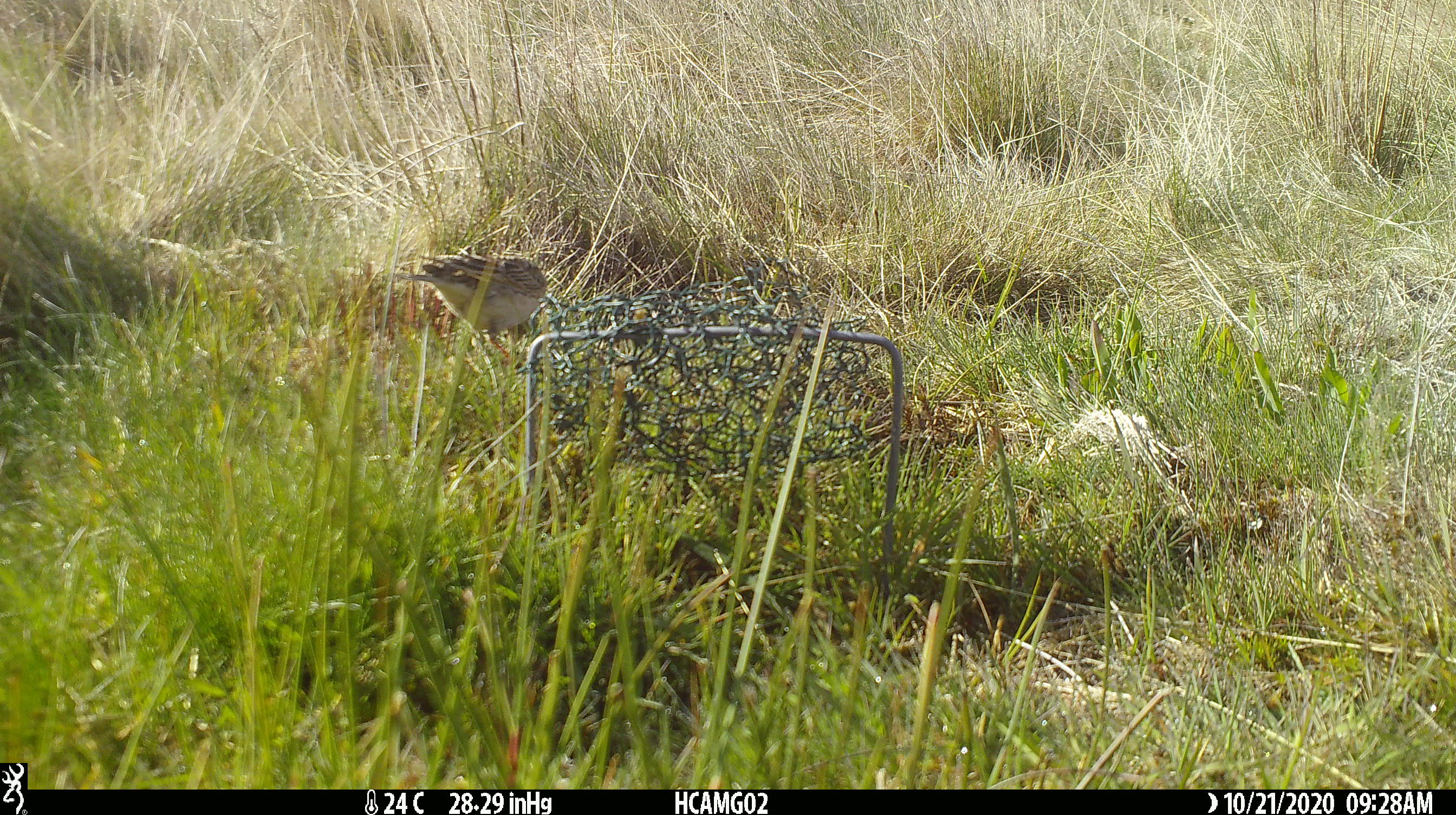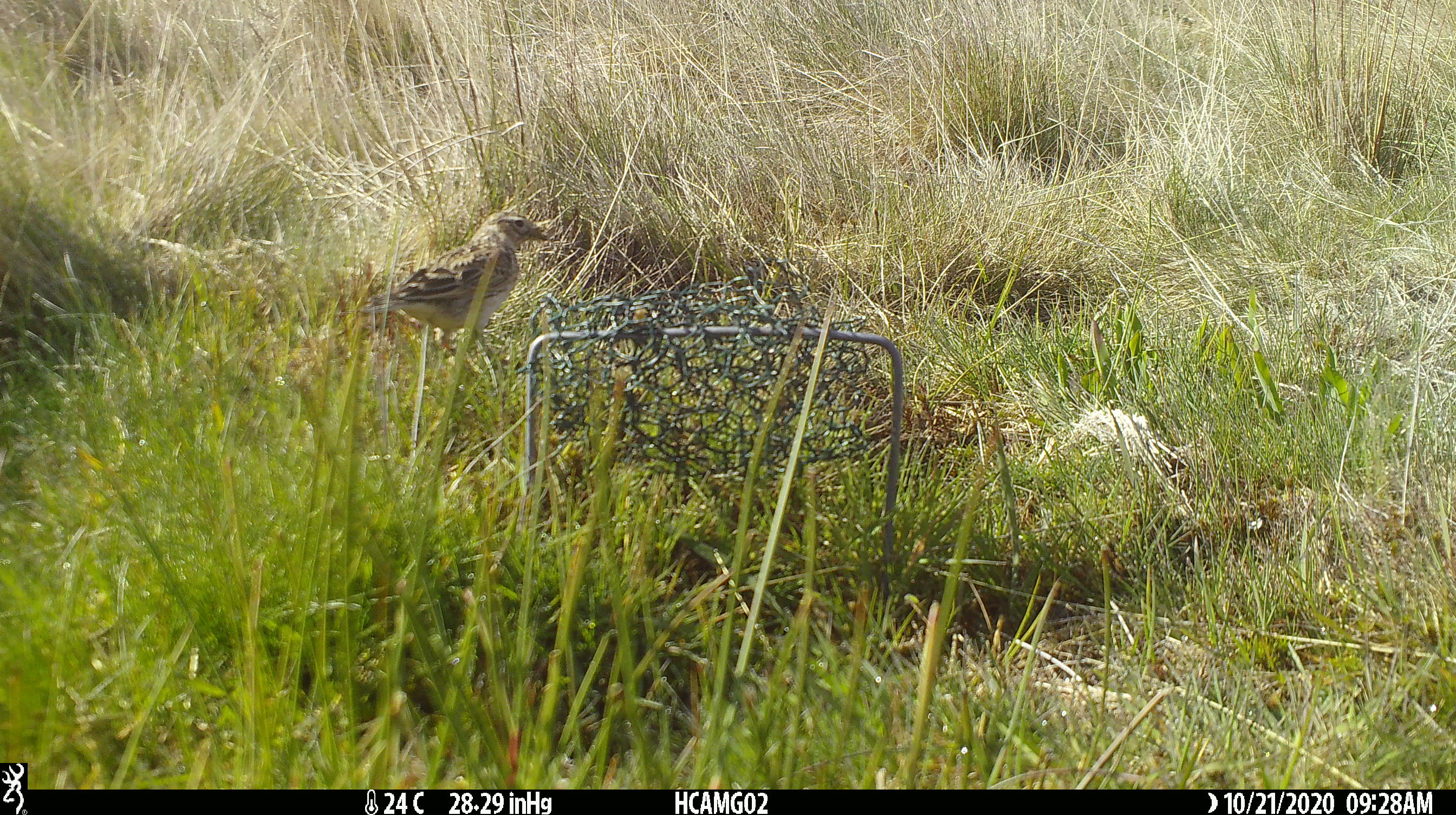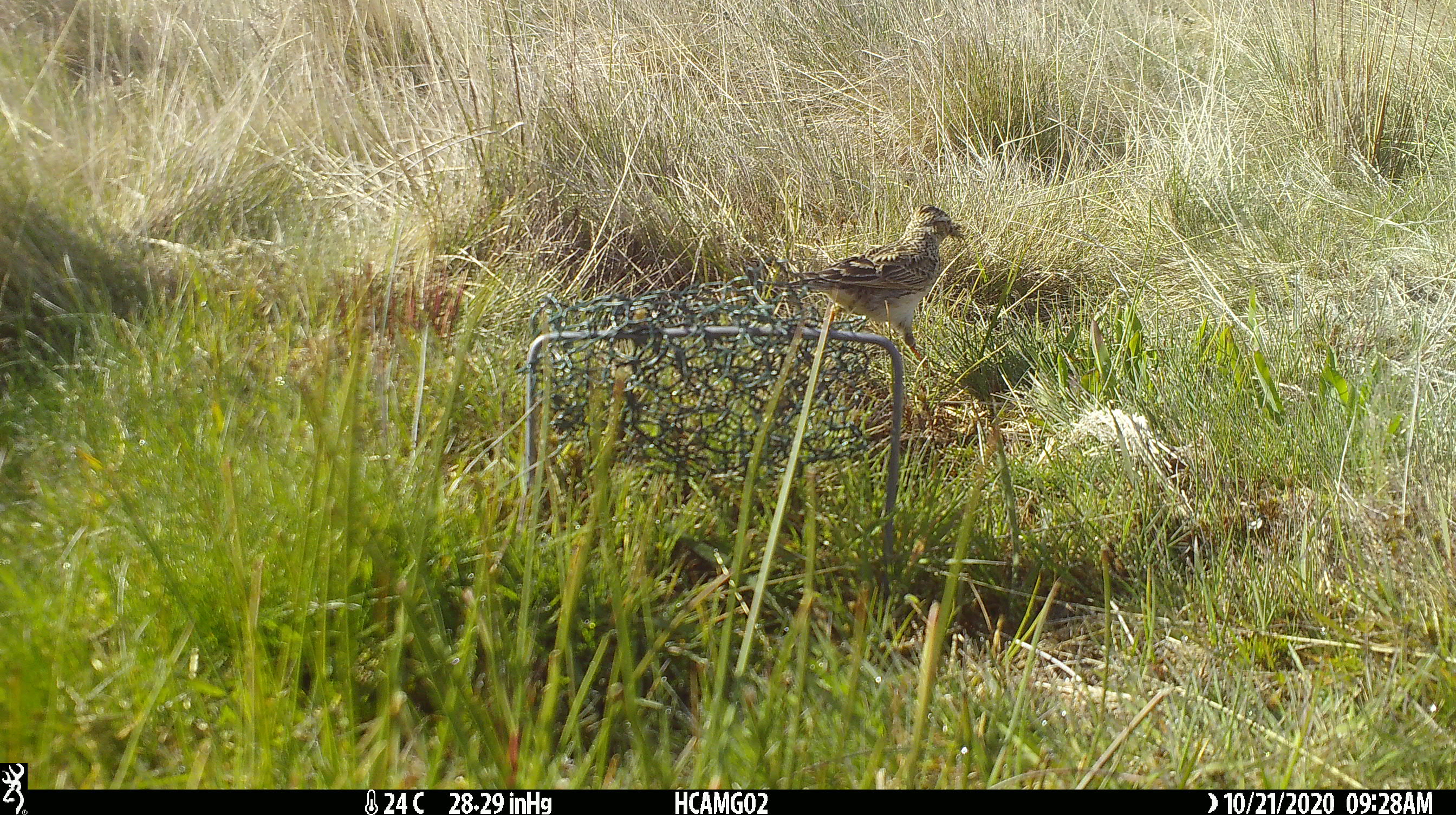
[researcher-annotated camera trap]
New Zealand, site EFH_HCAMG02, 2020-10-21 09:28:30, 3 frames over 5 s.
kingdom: Animalia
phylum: Chordata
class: Aves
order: Passeriformes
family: Motacillidae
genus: Anthus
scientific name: Anthus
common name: pipit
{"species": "pipit (Anthus)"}